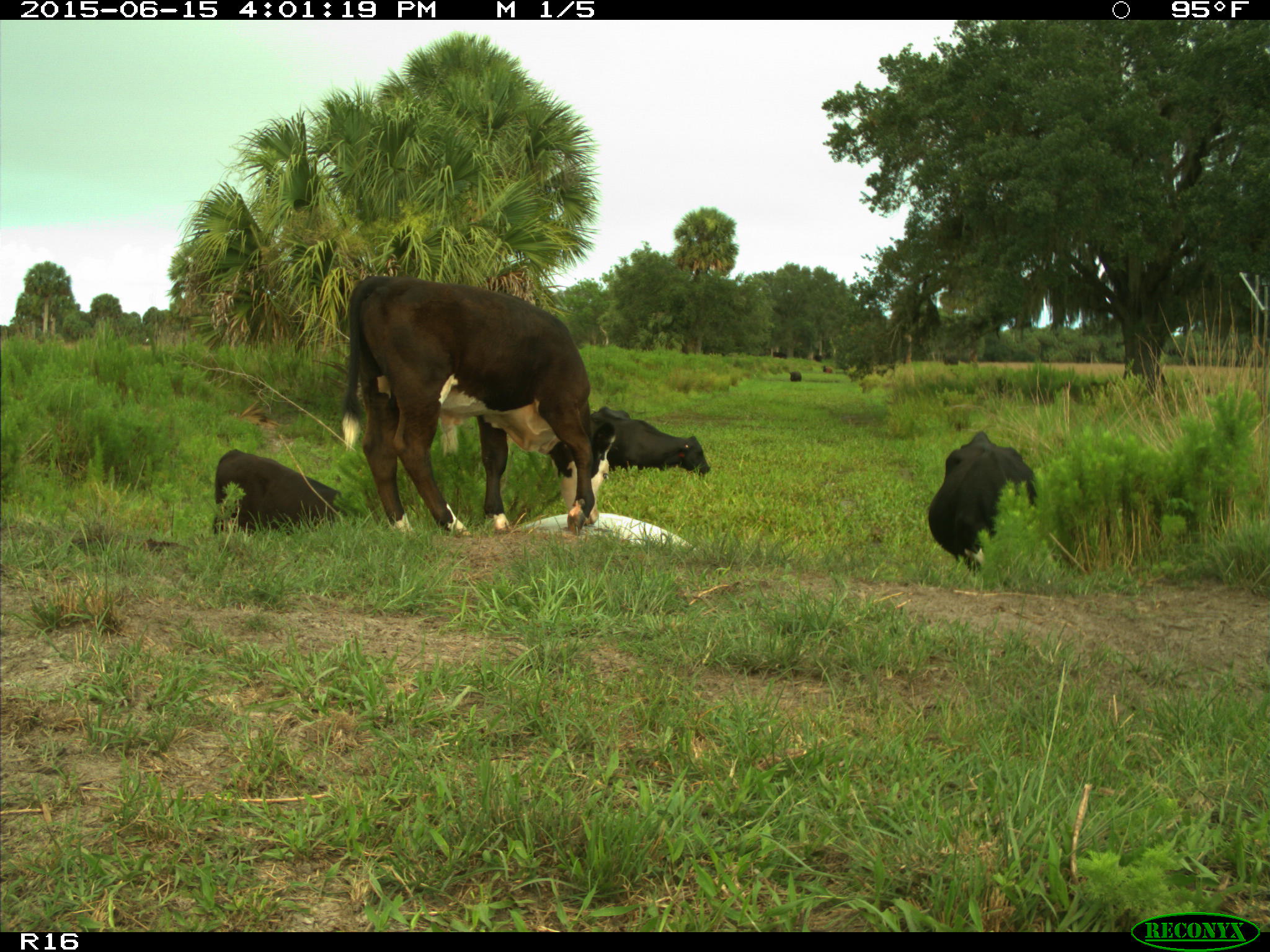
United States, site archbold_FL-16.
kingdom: Animalia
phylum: Chordata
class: Mammalia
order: Artiodactyla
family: Bovidae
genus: Bos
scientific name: Bos taurus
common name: domestic cow